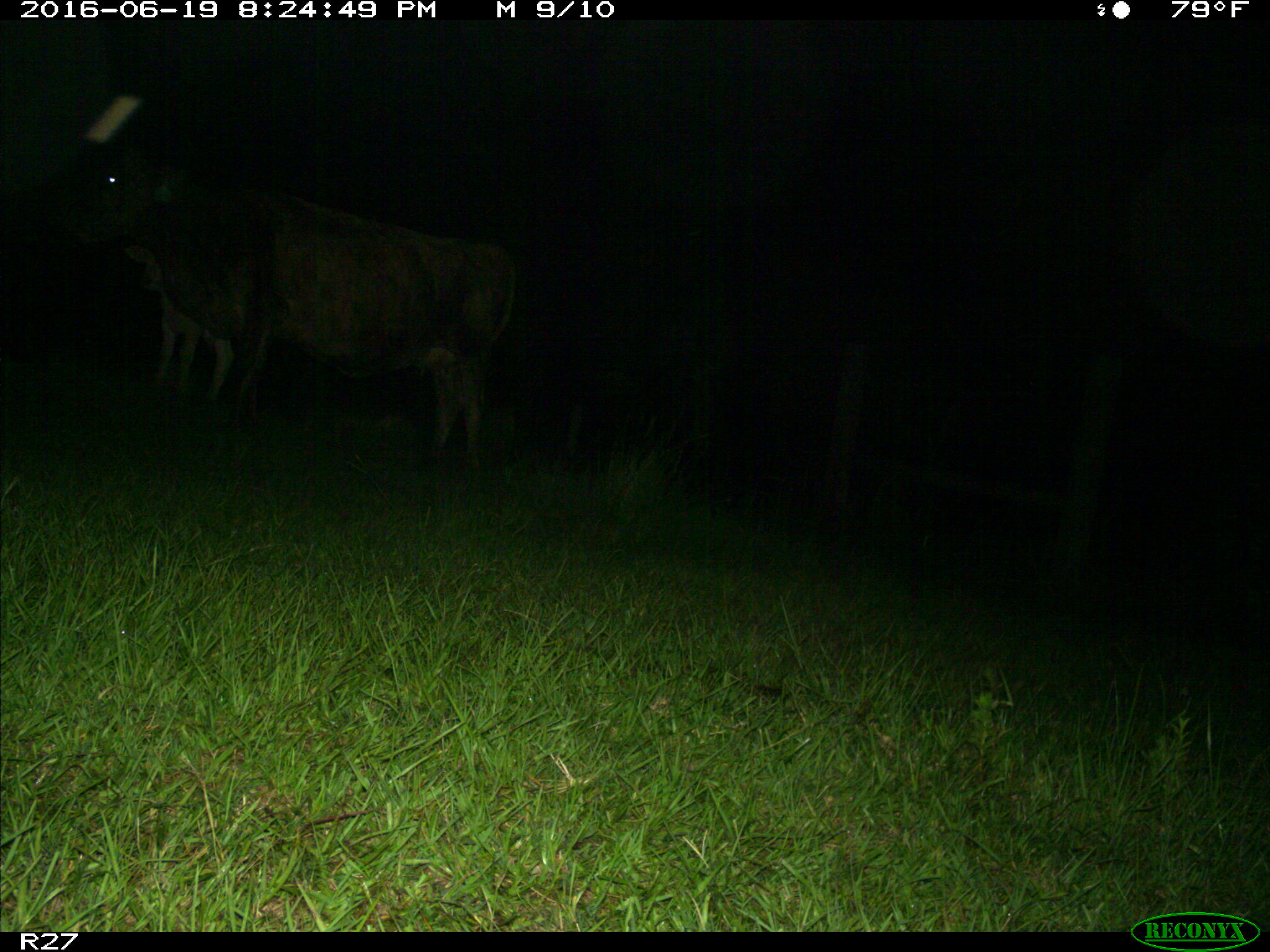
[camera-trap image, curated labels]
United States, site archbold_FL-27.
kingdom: Animalia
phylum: Chordata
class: Mammalia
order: Artiodactyla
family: Bovidae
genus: Bos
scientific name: Bos taurus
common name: domestic cow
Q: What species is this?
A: Bos taurus (domestic cow).